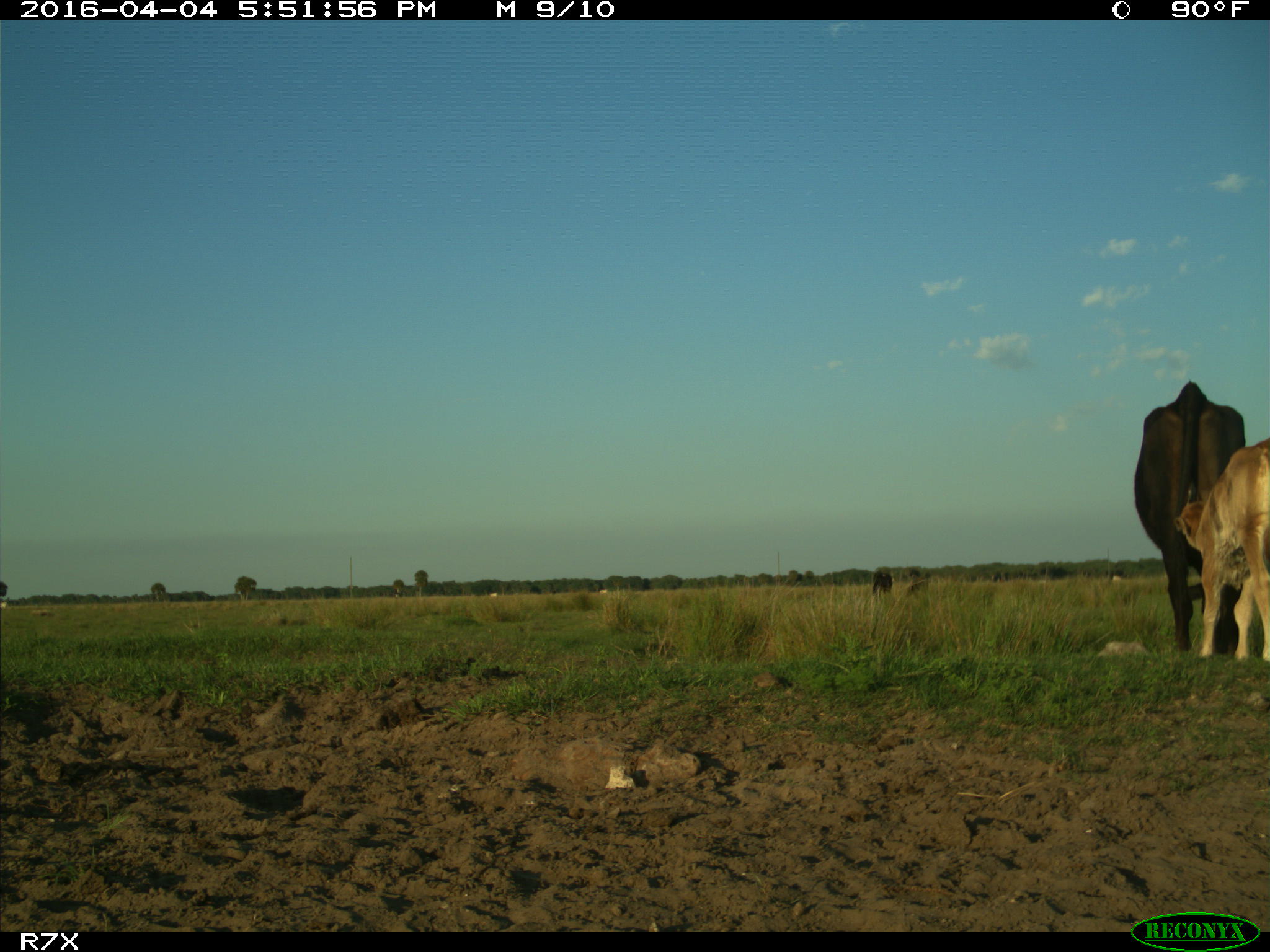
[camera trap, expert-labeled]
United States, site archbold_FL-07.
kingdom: Animalia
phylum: Chordata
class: Mammalia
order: Artiodactyla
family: Bovidae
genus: Bos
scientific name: Bos taurus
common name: domestic cow